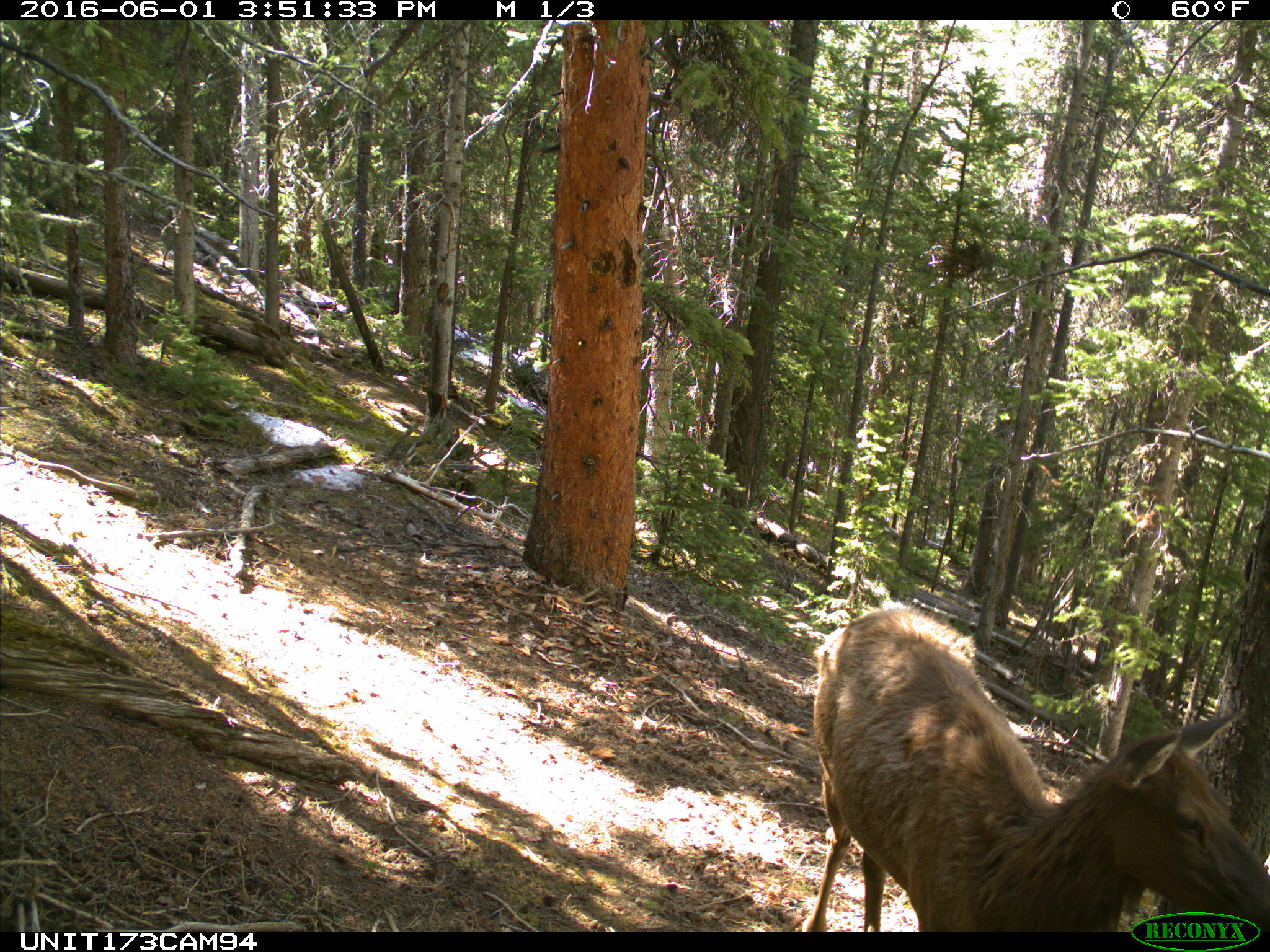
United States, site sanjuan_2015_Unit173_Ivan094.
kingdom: Animalia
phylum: Chordata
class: Mammalia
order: Artiodactyla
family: Cervidae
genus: Cervus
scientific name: Cervus elaphus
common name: red deer